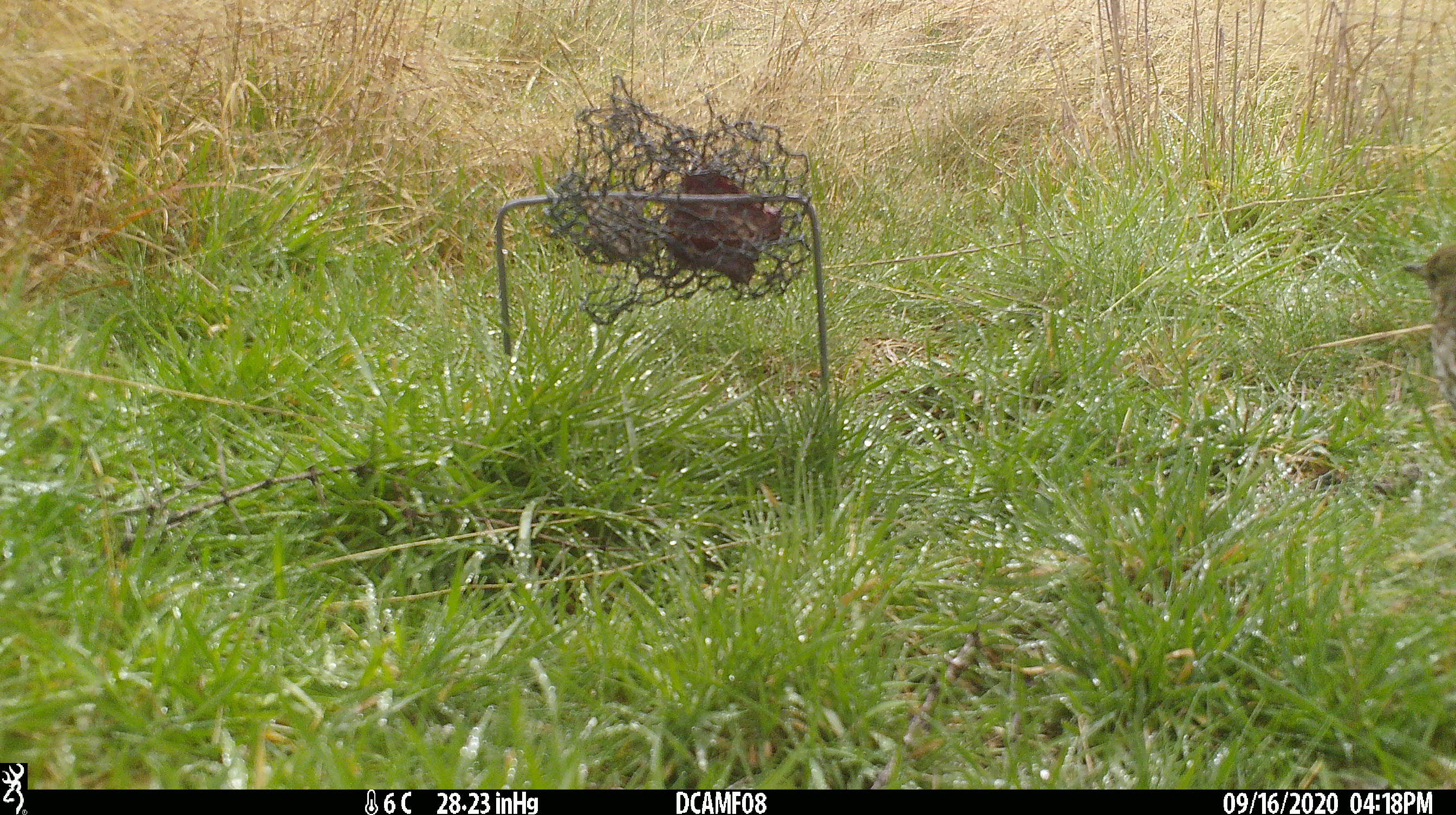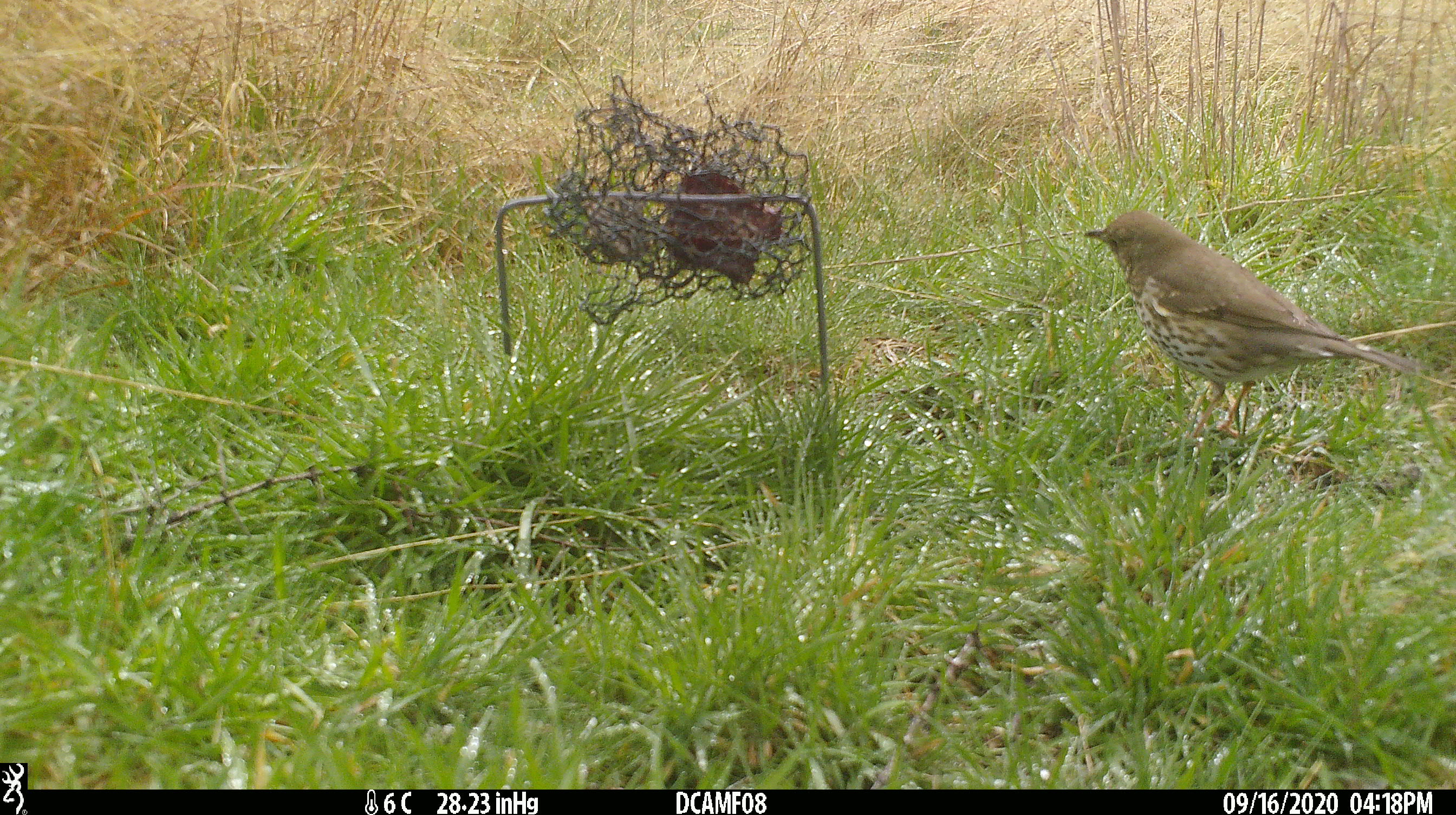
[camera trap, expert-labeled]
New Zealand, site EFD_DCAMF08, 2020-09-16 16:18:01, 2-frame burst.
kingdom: Animalia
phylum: Chordata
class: Aves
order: Passeriformes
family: Turdidae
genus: Turdus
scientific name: Turdus philomelos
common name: song thrush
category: thrush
Thrush (song thrush) (Turdus philomelos).